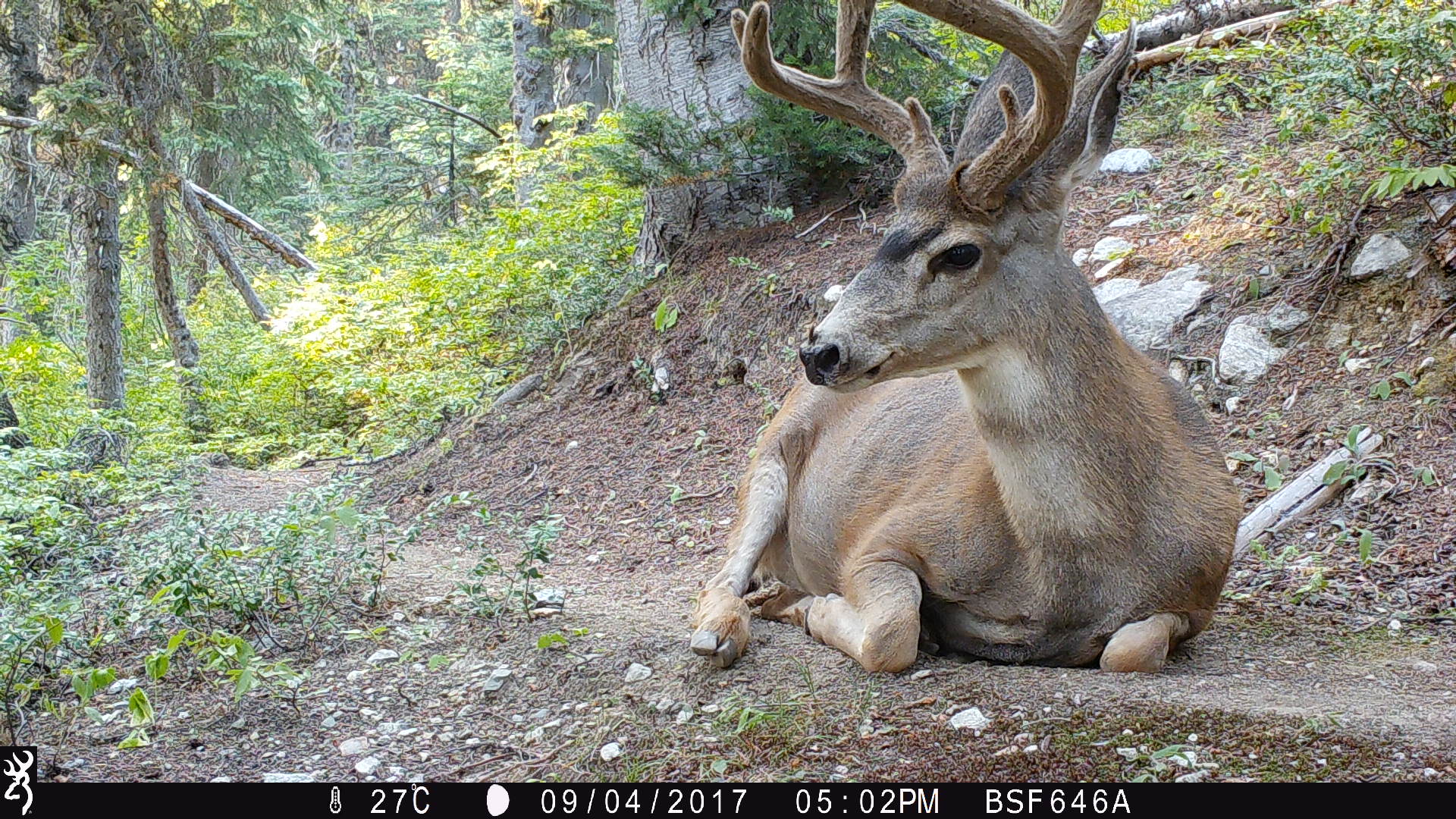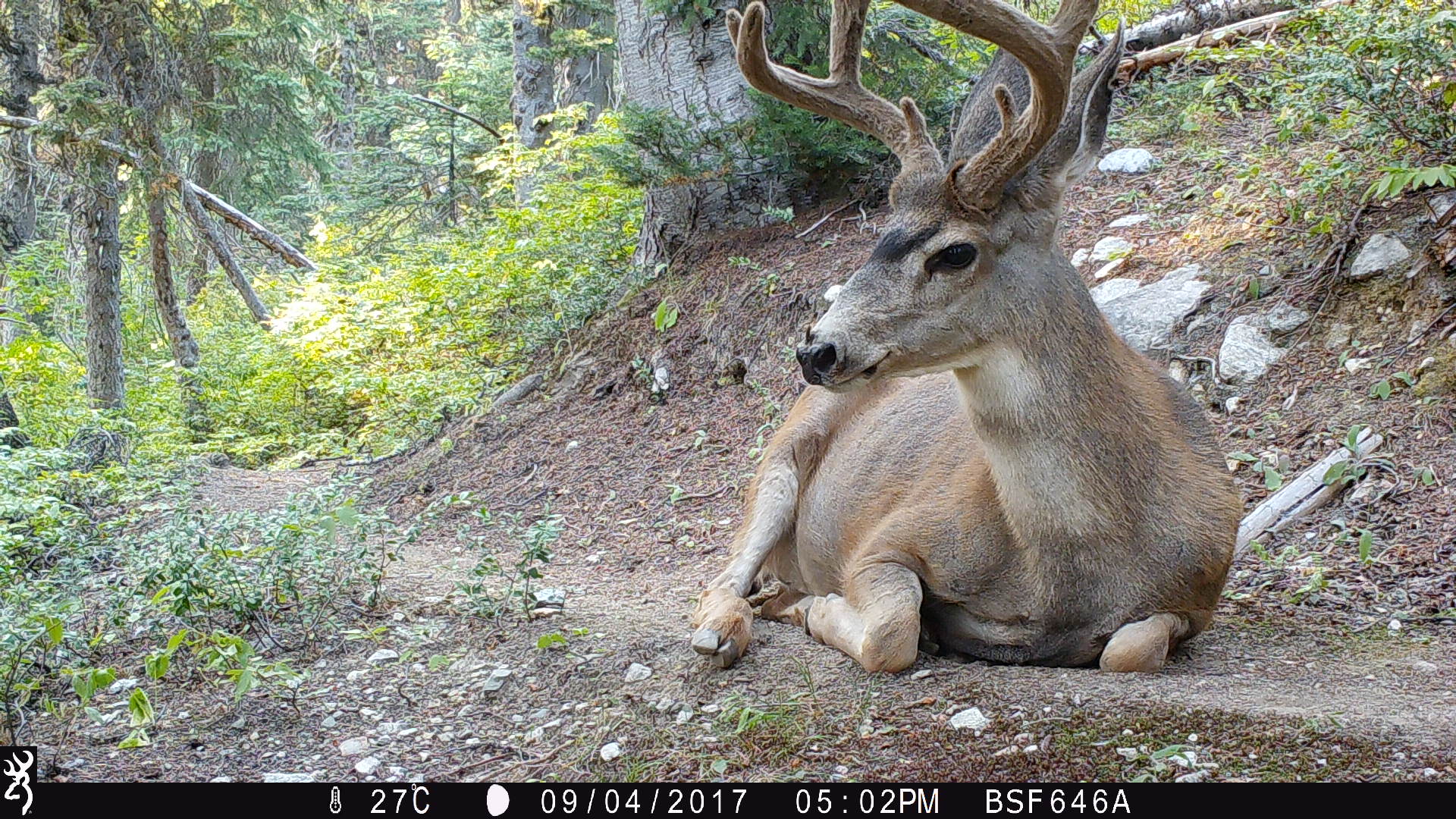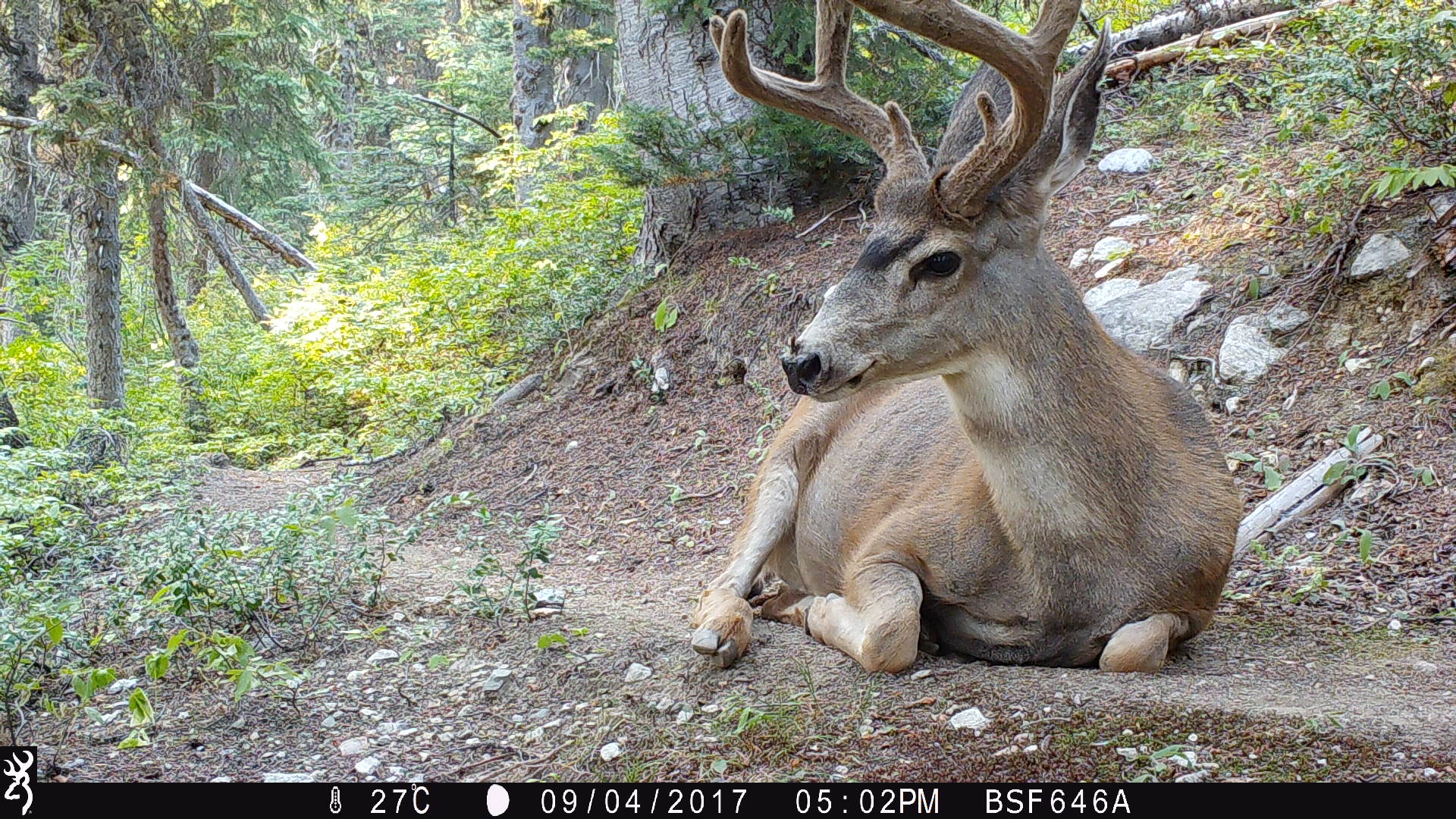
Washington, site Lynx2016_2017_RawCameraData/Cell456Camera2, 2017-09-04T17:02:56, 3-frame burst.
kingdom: Animalia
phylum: Chordata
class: Mammalia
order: Artiodactyla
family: Cervidae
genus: Odocoileus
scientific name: Odocoileus hemionus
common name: mule deer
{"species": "Odocoileus hemionus (mule deer)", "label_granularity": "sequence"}